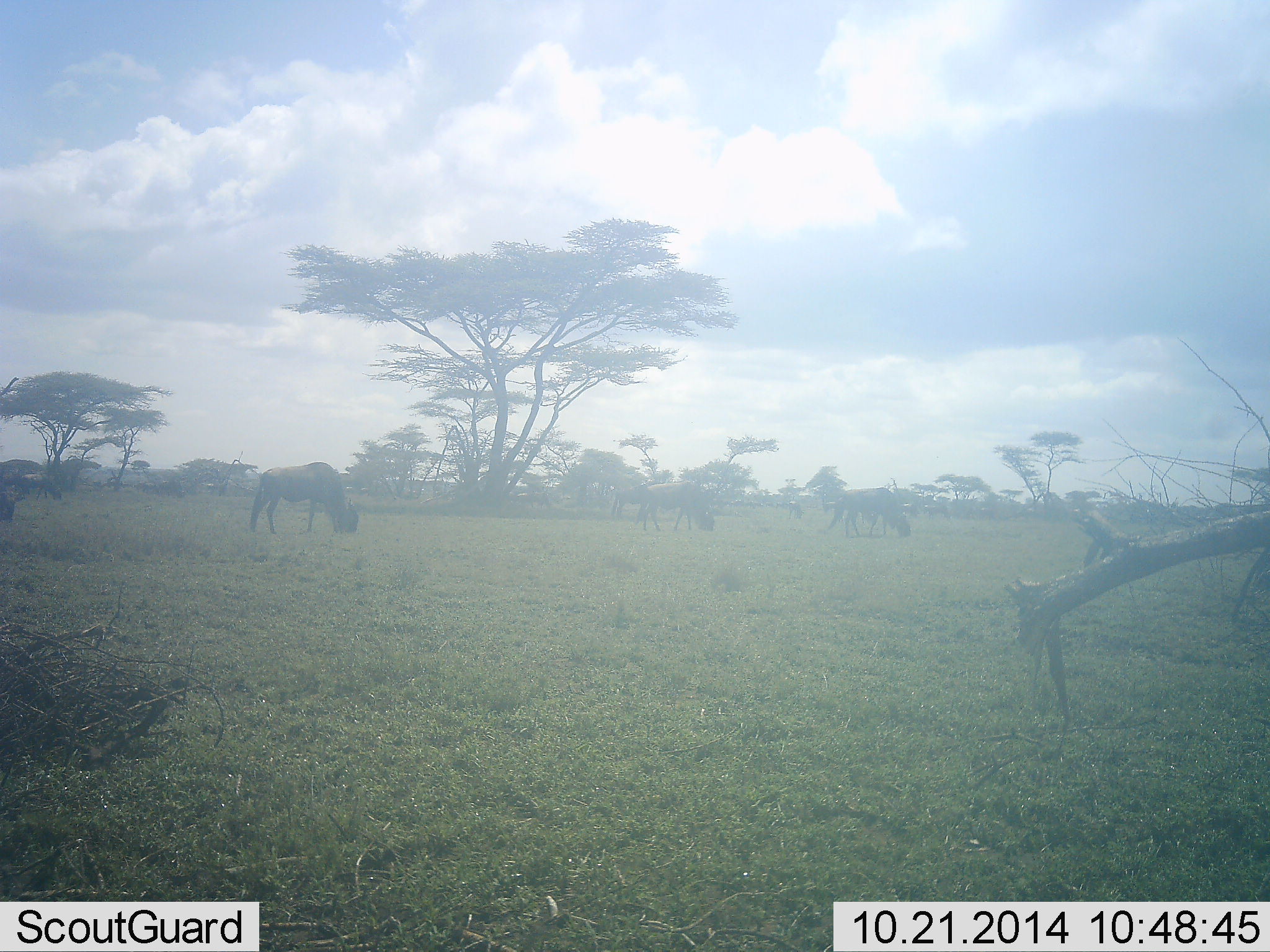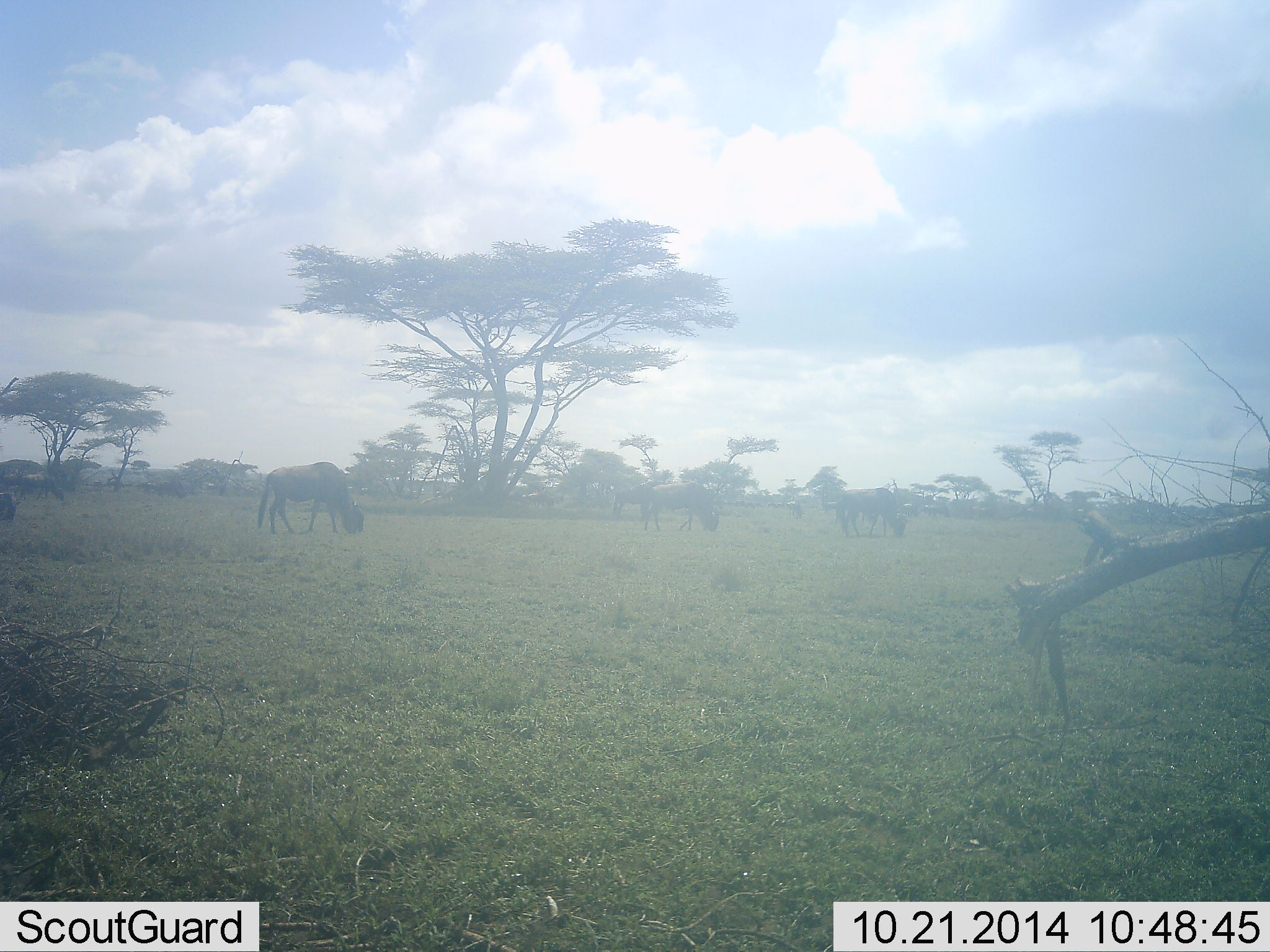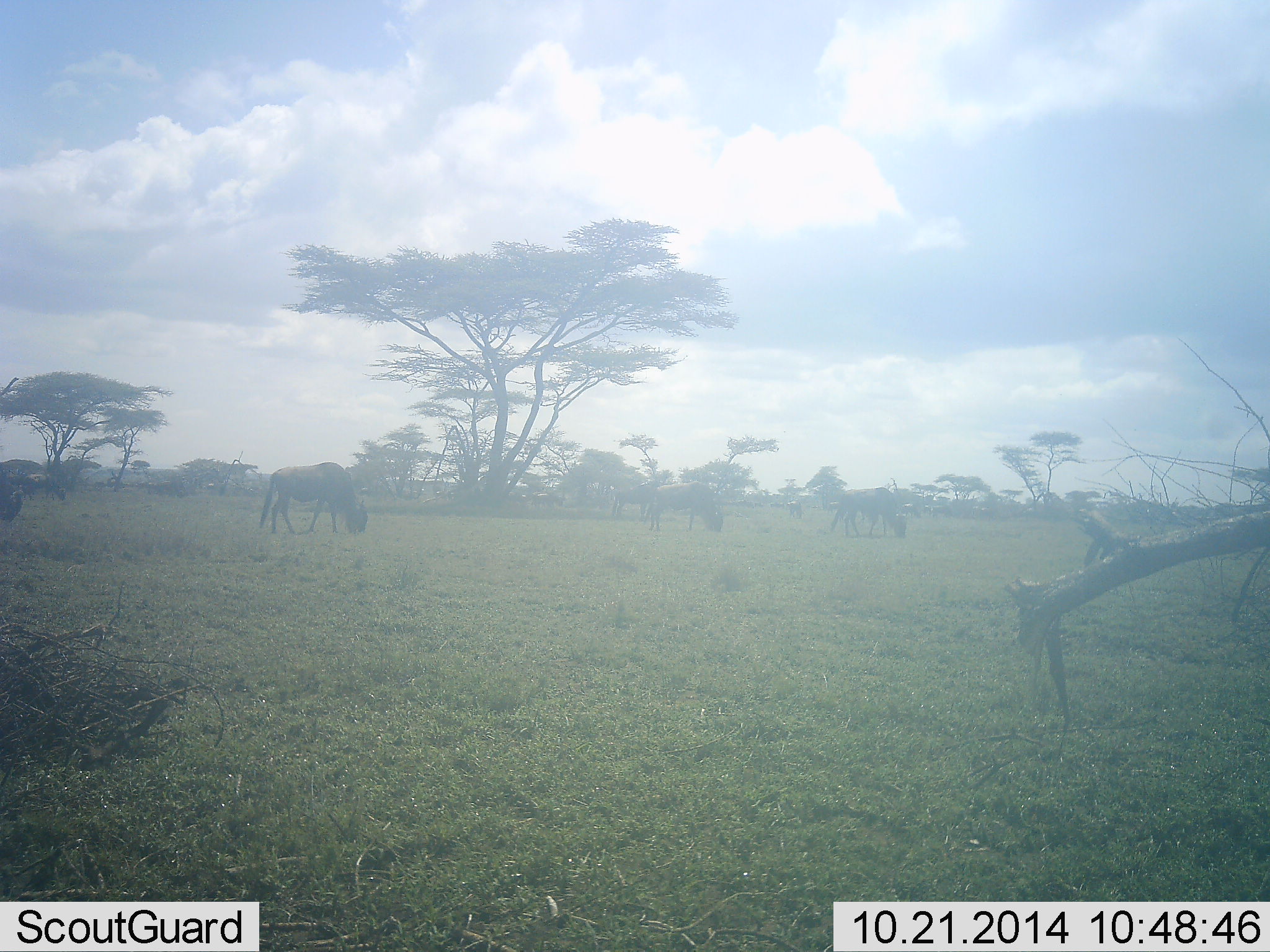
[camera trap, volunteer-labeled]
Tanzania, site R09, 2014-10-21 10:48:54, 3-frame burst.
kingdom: Animalia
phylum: Chordata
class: Mammalia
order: Artiodactyla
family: Bovidae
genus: Connochaetes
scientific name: Connochaetes taurinus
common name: blue wildebeest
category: wildebeest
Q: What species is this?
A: Wildebeest (blue wildebeest) (Connochaetes taurinus).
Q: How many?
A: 4.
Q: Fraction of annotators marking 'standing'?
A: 10%.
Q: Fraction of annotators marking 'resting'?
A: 0%.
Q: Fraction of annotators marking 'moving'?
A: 20%.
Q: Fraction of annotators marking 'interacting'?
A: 0%.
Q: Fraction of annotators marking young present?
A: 0%.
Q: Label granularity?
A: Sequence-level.